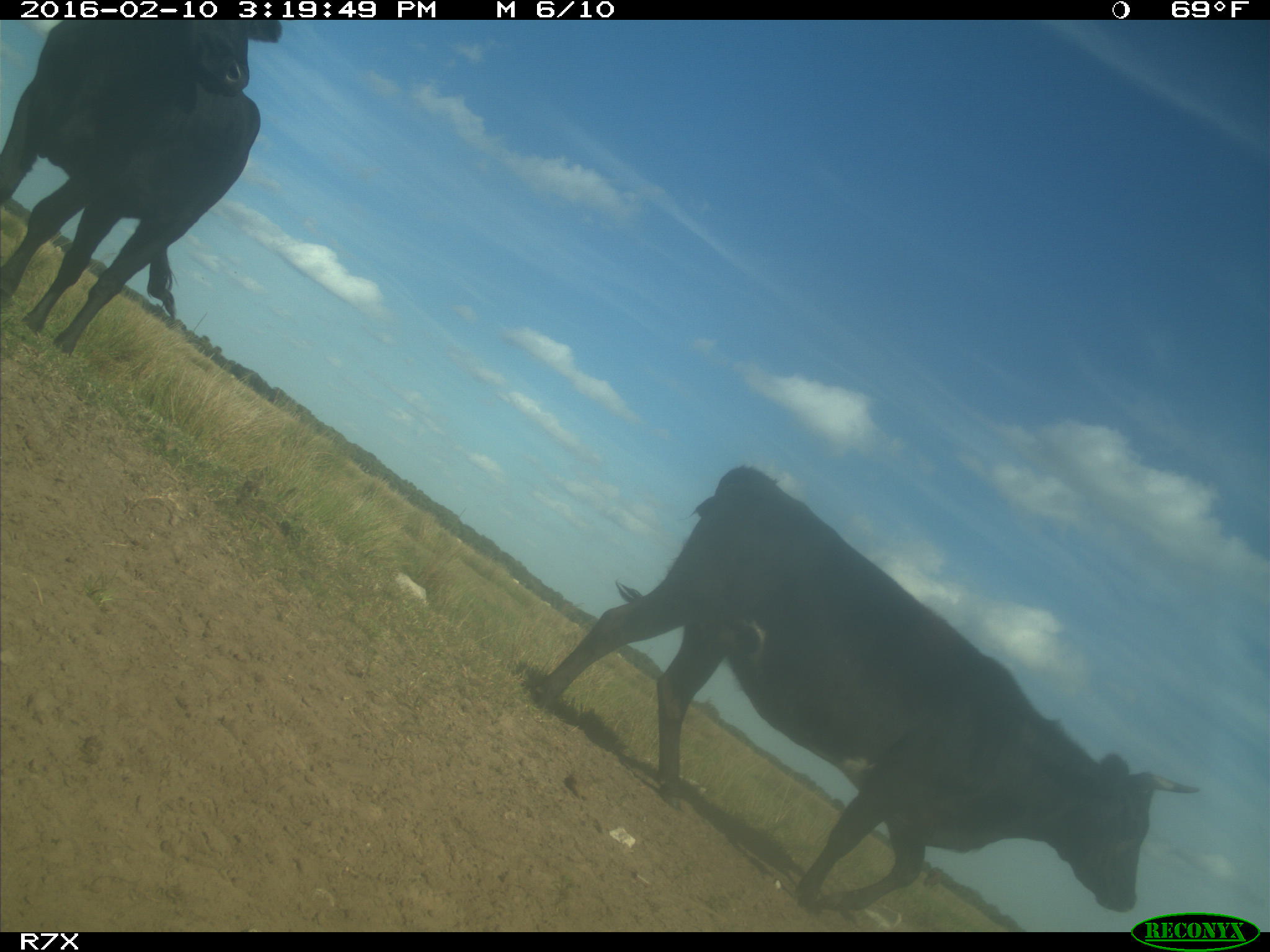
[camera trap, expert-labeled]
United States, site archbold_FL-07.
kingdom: Animalia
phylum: Chordata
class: Mammalia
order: Artiodactyla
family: Bovidae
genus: Bos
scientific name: Bos taurus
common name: domestic cow